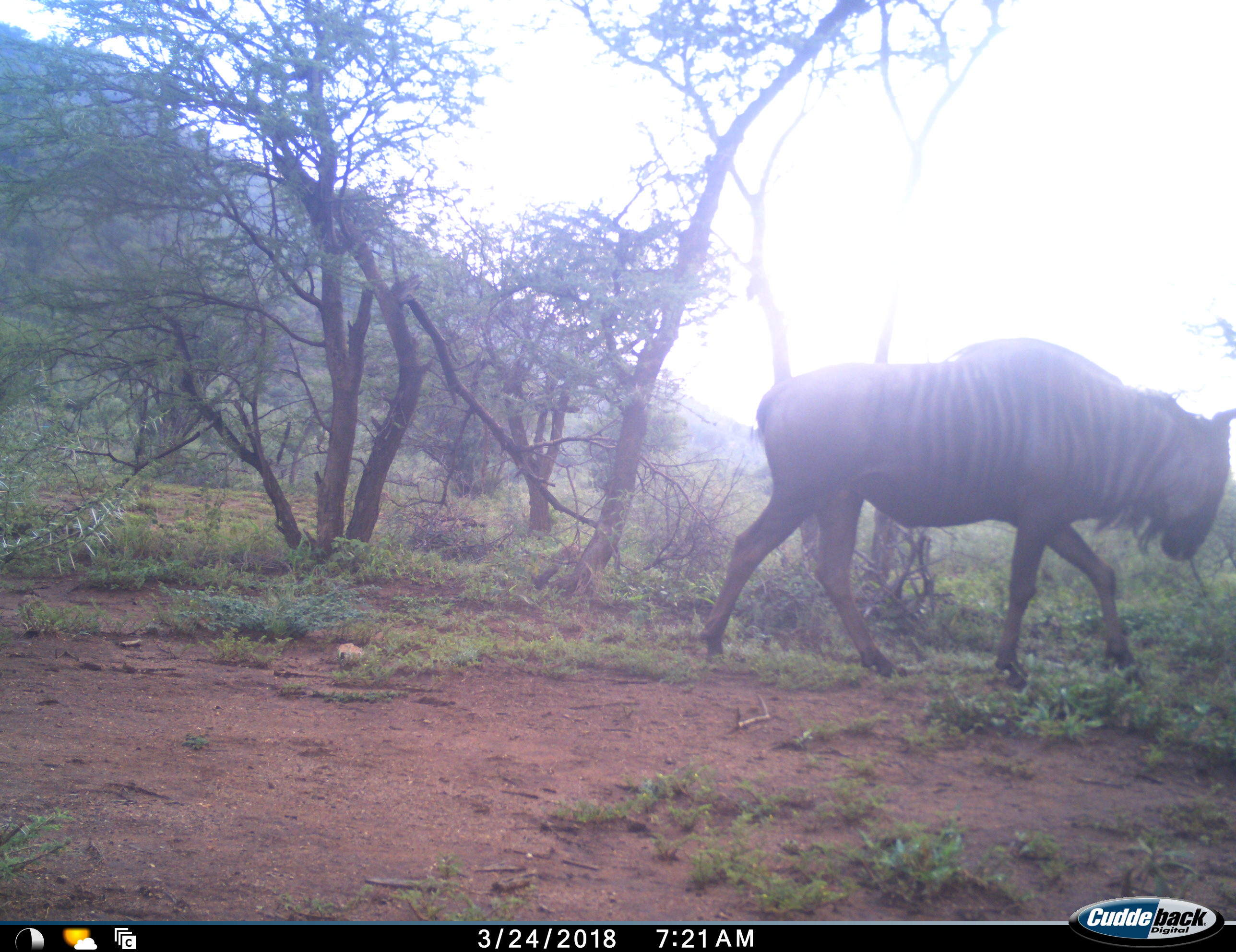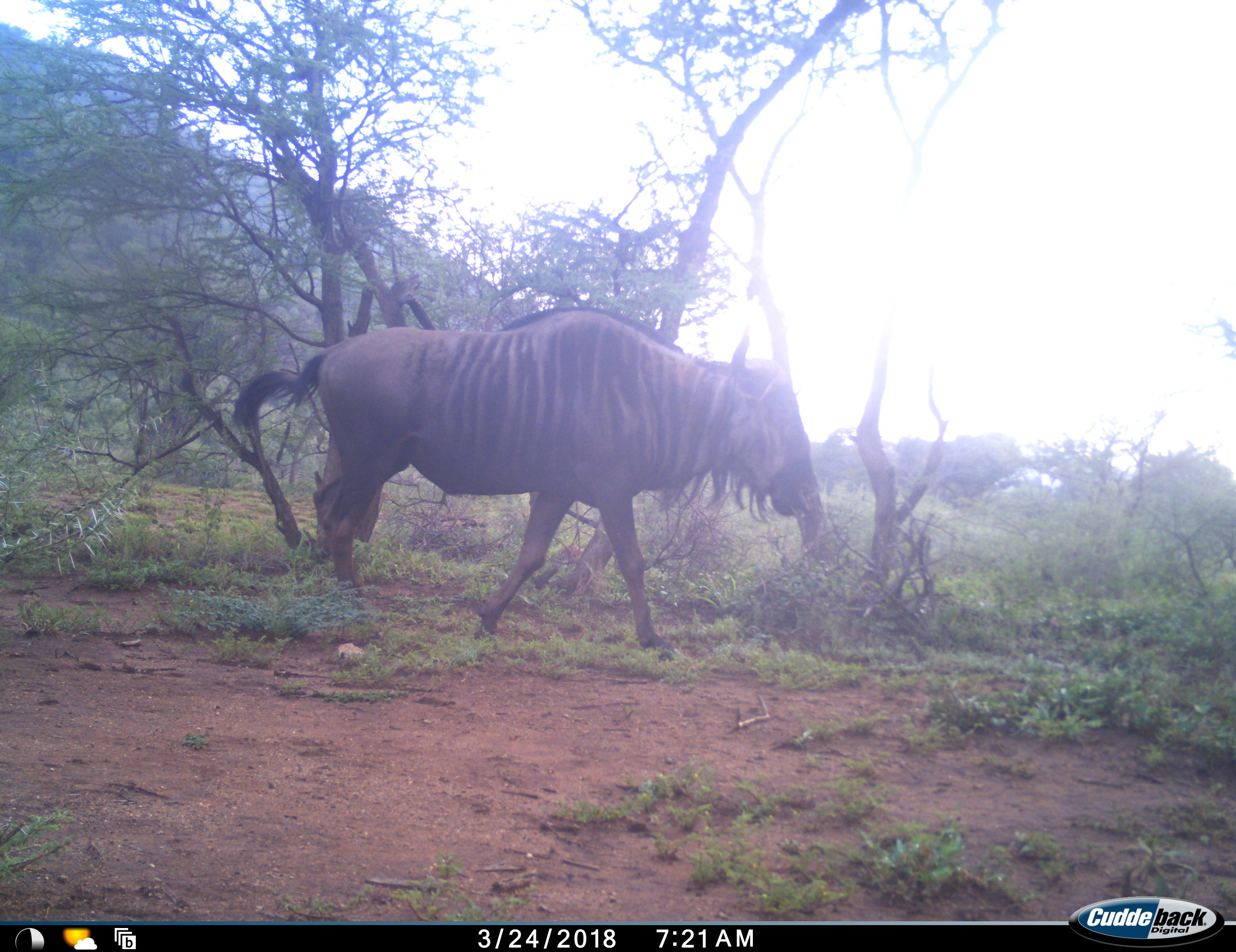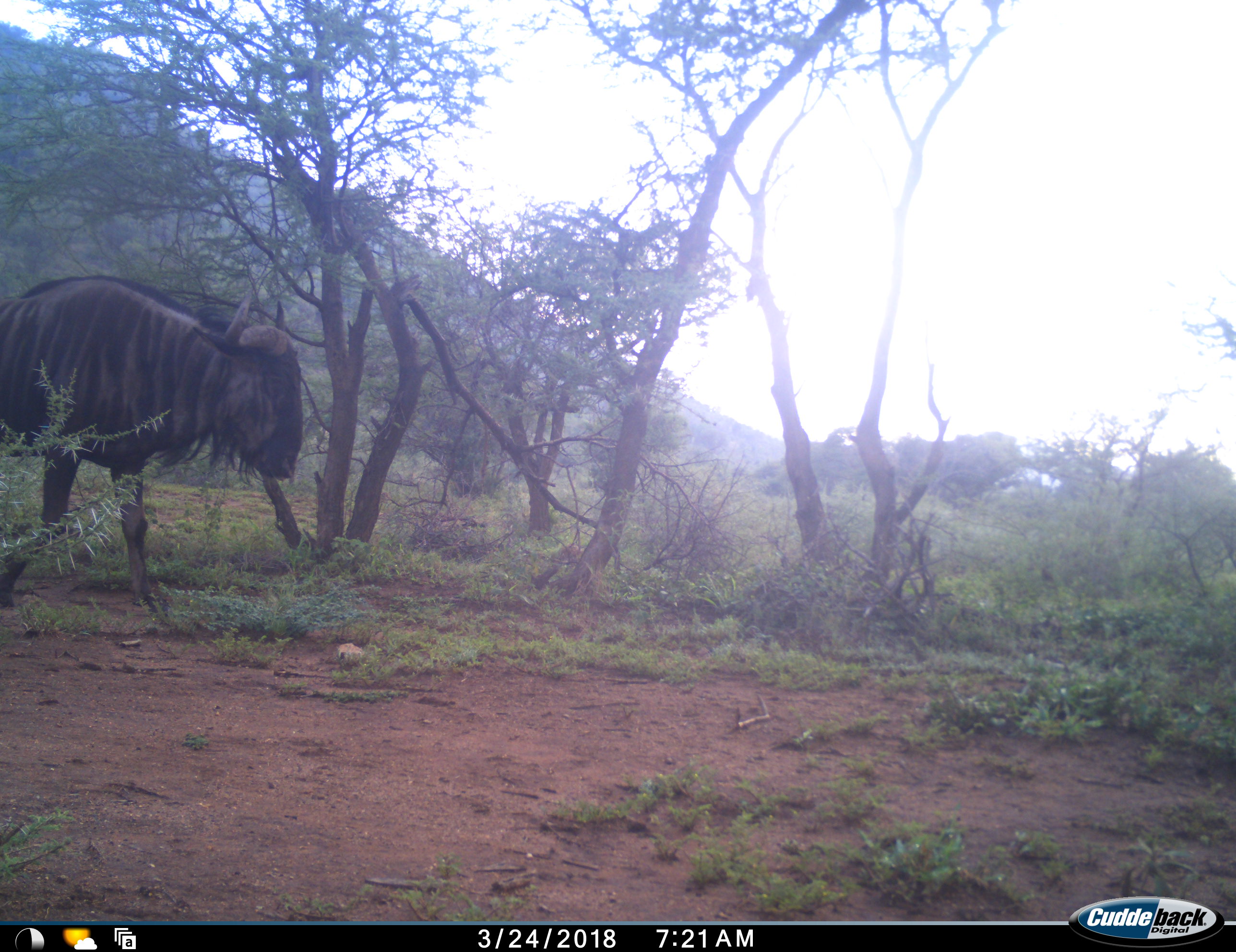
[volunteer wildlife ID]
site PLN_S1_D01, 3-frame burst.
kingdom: Animalia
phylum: Chordata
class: Mammalia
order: Artiodactyla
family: Bovidae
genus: Connochaetes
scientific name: Connochaetes taurinus taurinus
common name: blue wildebeest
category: wildebeestblue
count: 1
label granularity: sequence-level